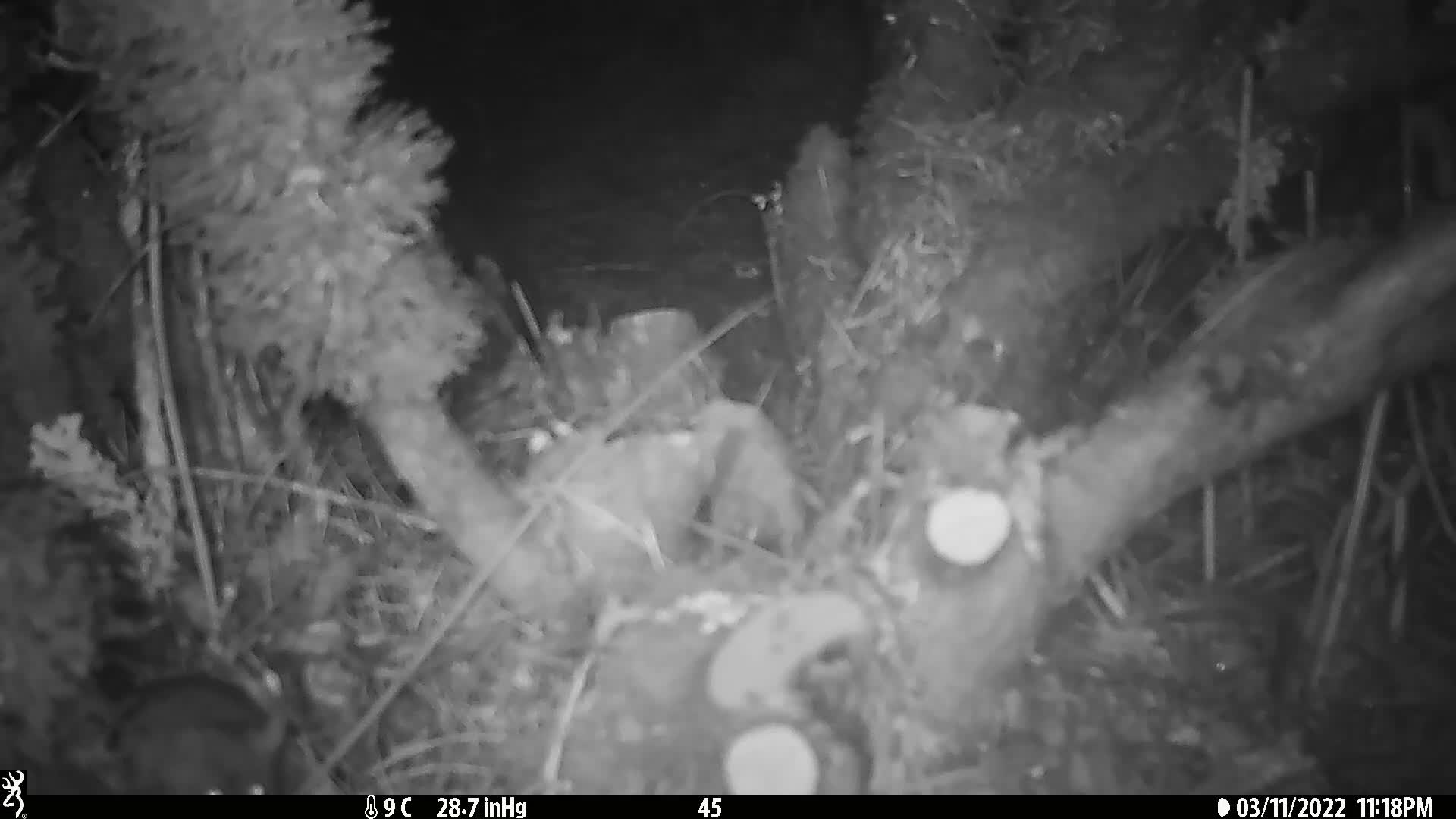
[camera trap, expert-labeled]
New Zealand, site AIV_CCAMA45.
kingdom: Animalia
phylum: Chordata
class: Mammalia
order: Rodentia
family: Muridae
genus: Mus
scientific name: Mus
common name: mouse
Mouse (Mus).